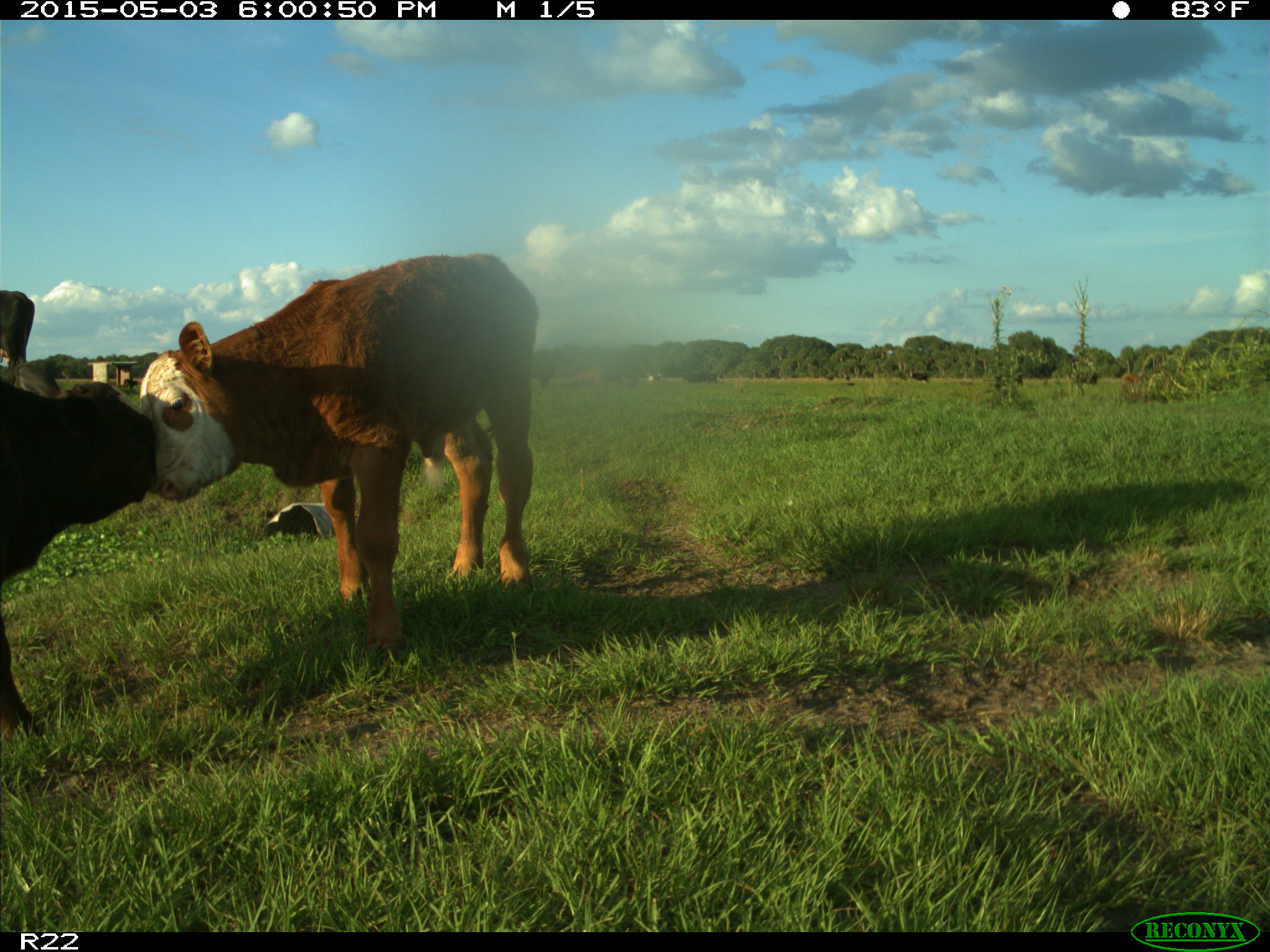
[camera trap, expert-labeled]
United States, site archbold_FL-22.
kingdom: Animalia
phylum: Chordata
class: Mammalia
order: Artiodactyla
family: Bovidae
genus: Bos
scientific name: Bos taurus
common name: domestic cow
Bos taurus (domestic cow).